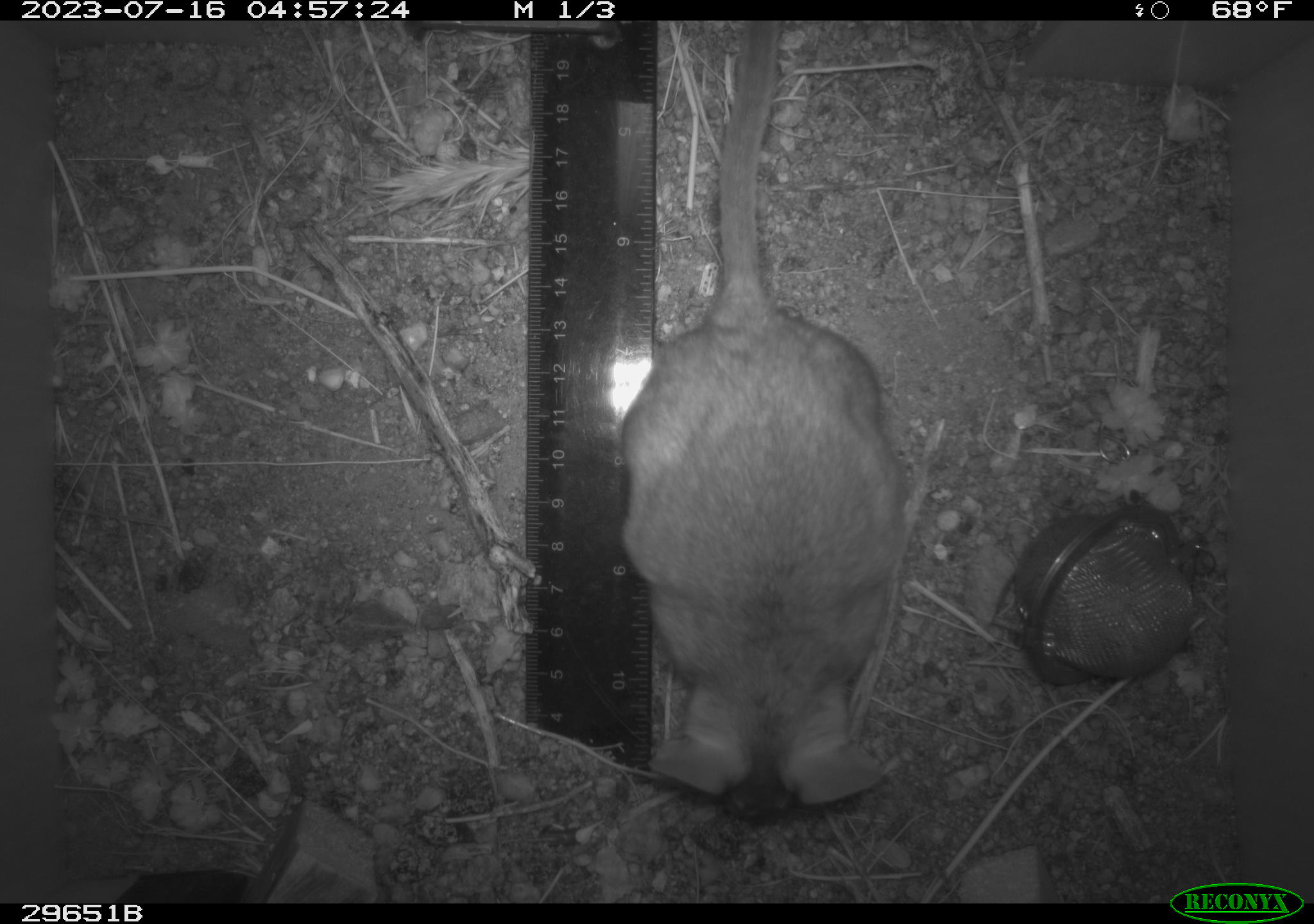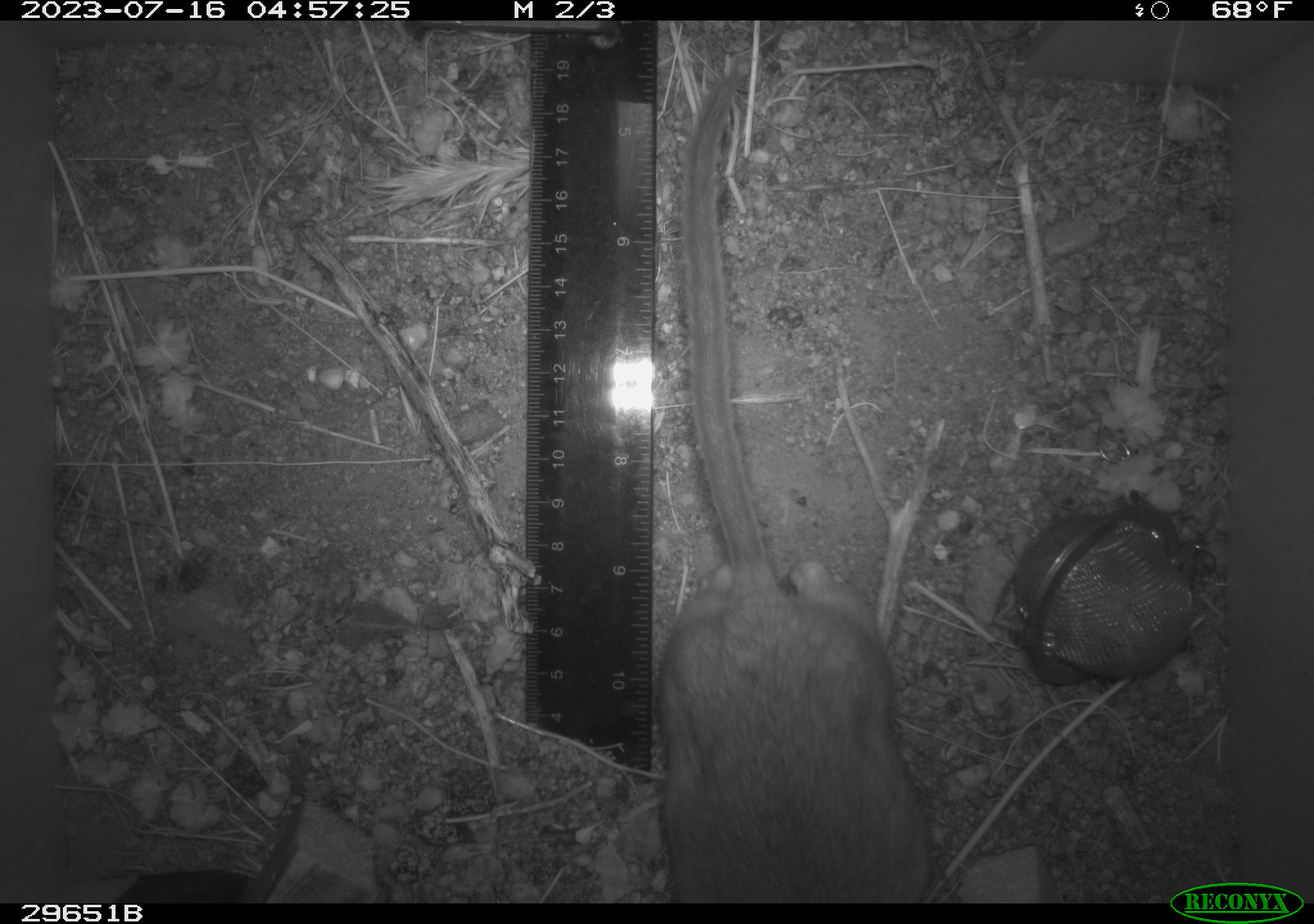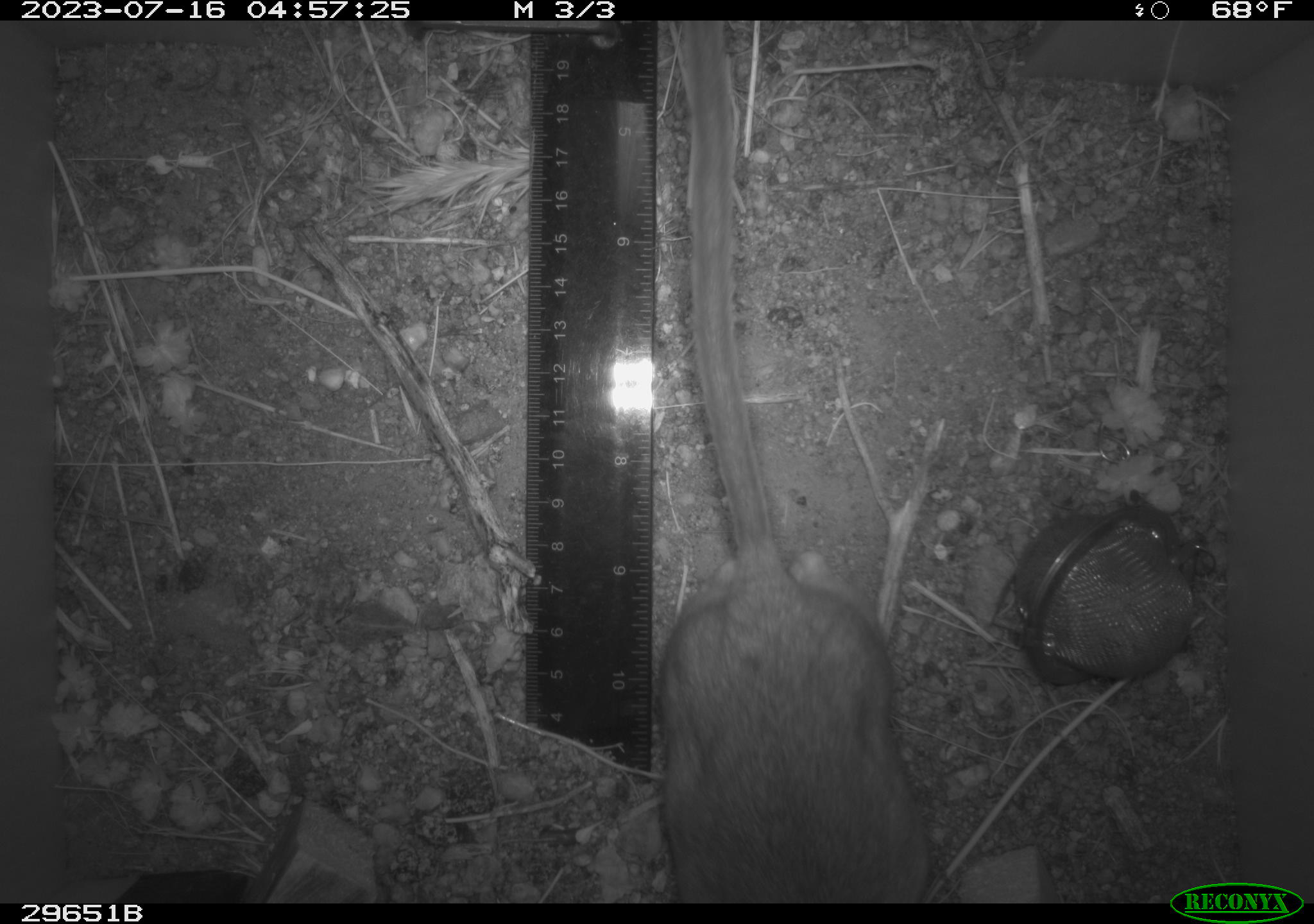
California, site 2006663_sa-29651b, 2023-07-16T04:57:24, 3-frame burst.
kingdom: Animalia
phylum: Chordata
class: Mammalia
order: Rodentia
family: Cricetidae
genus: Neotoma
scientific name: Neotoma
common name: pack rat or woodrat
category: neotoma species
Neotoma species (pack rat or woodrat) (Neotoma).